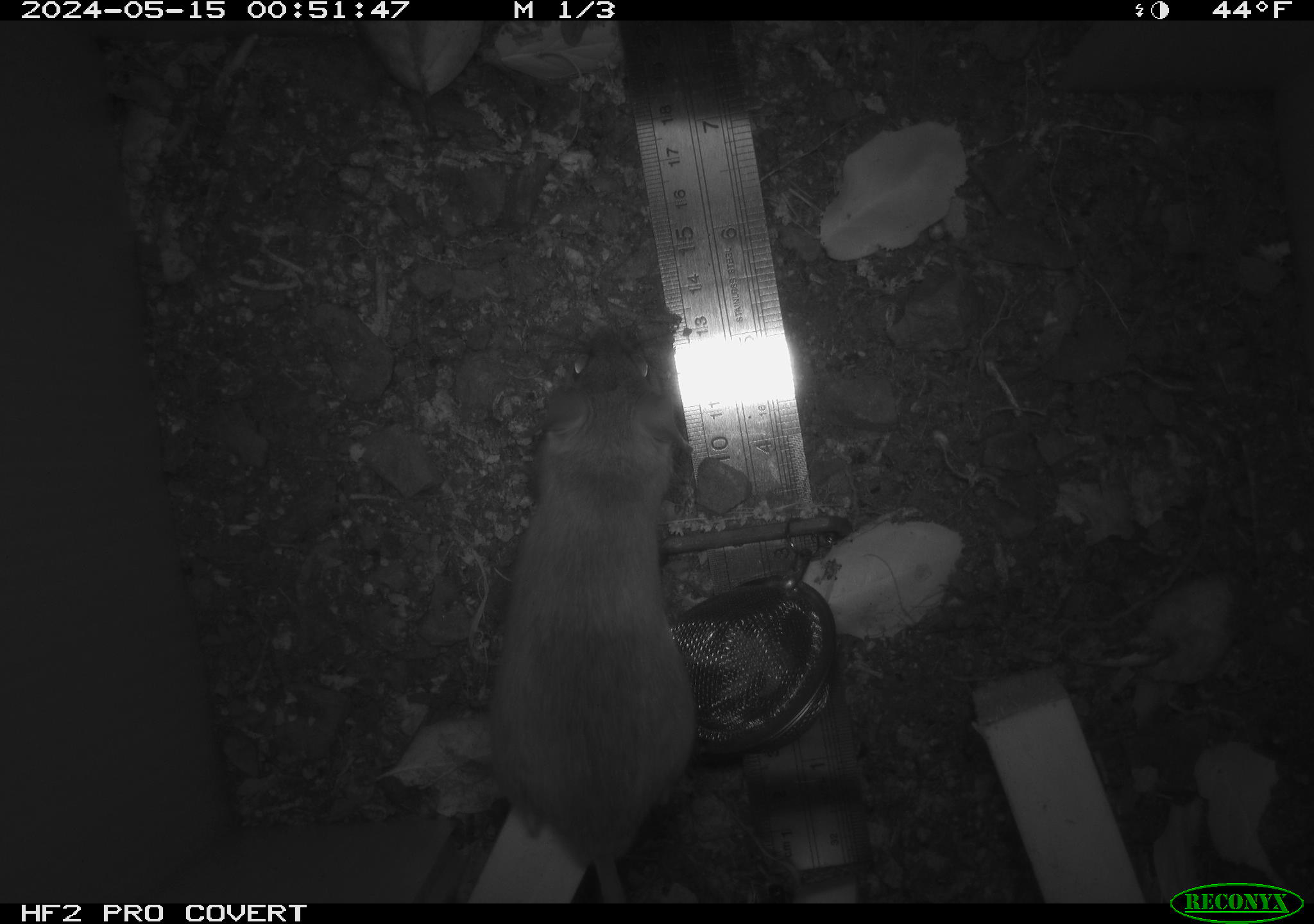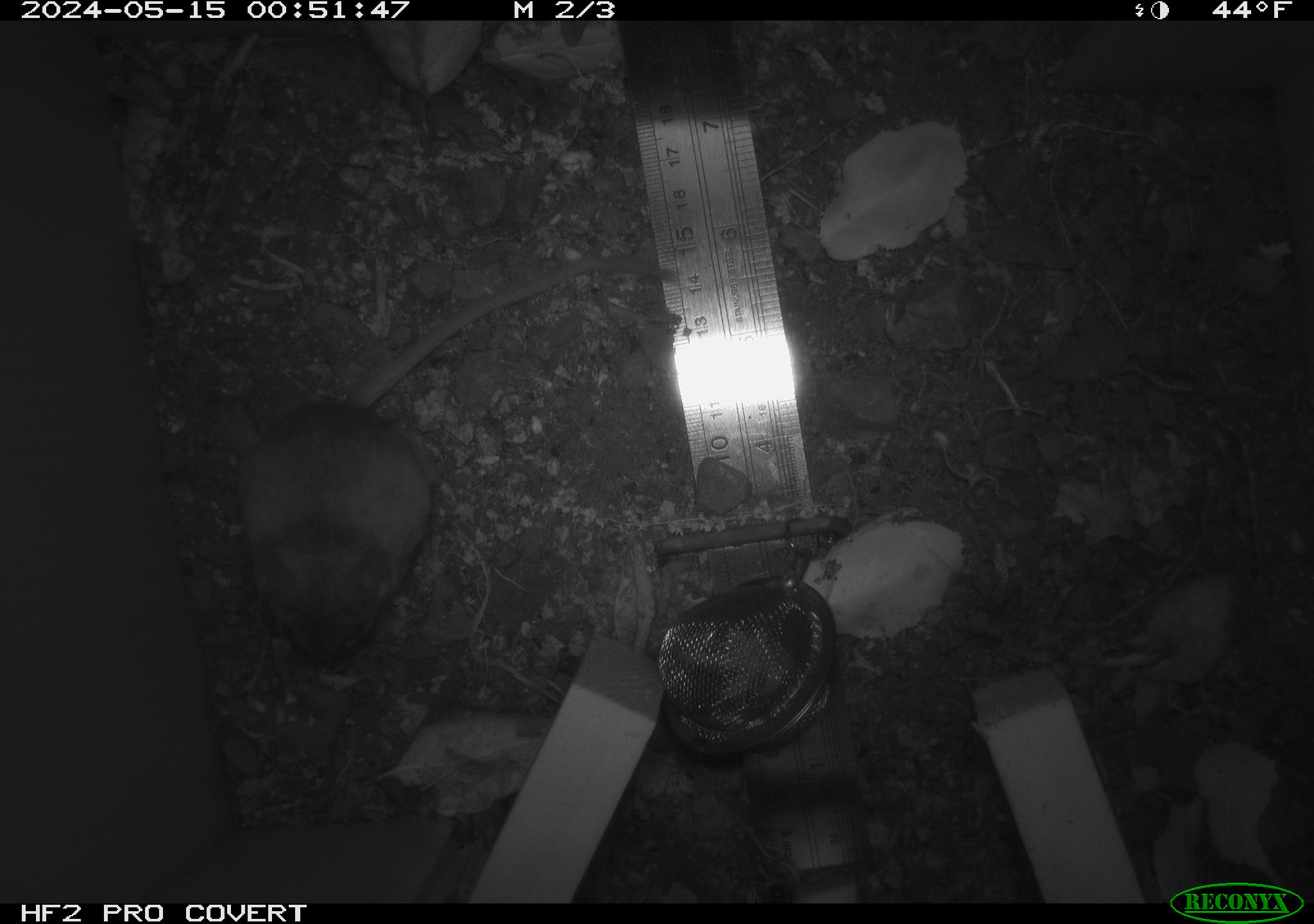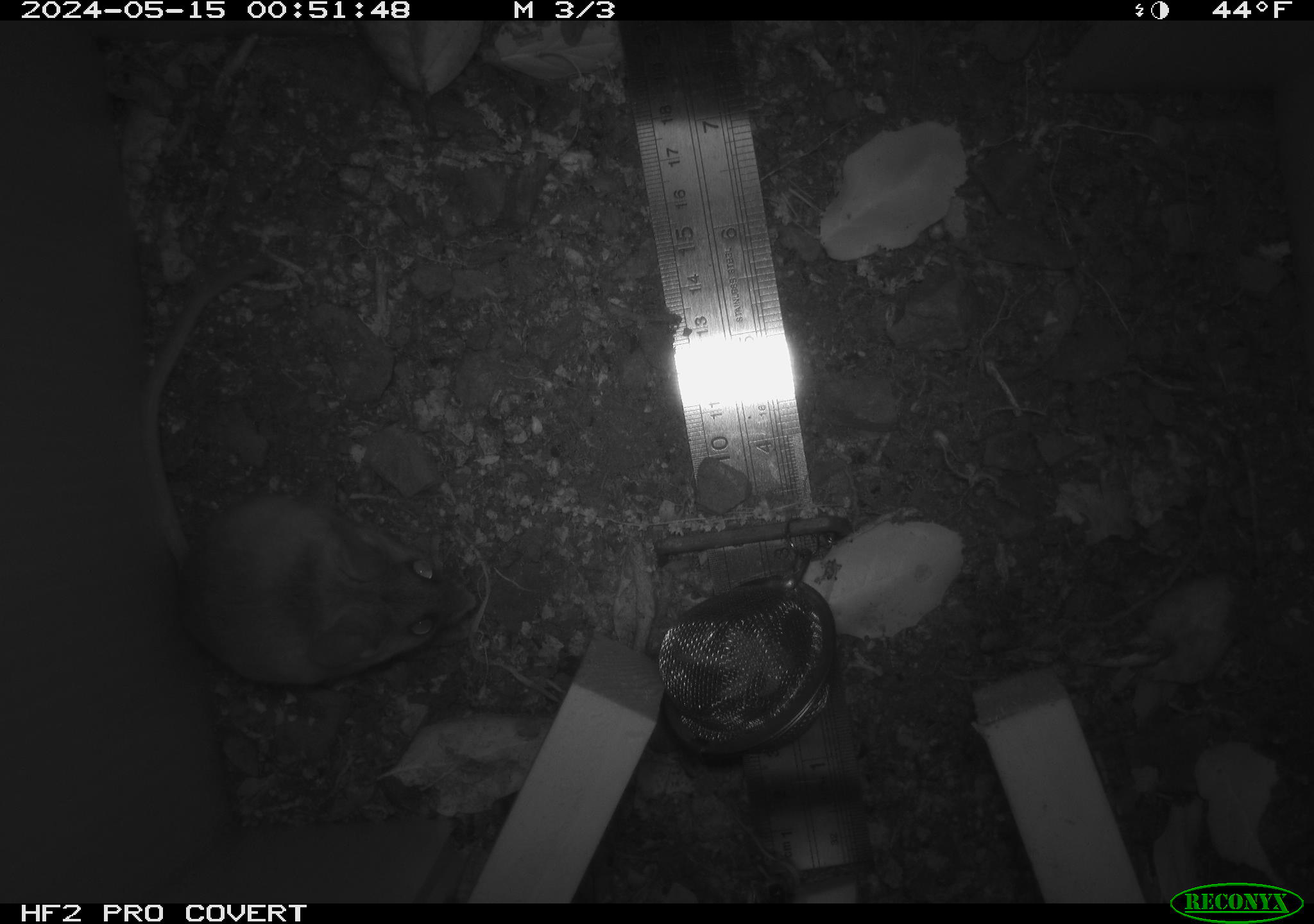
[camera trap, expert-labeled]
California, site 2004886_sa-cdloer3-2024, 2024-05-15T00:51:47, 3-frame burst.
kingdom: Animalia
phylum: Chordata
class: Mammalia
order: Rodentia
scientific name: Rodentia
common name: mouse species